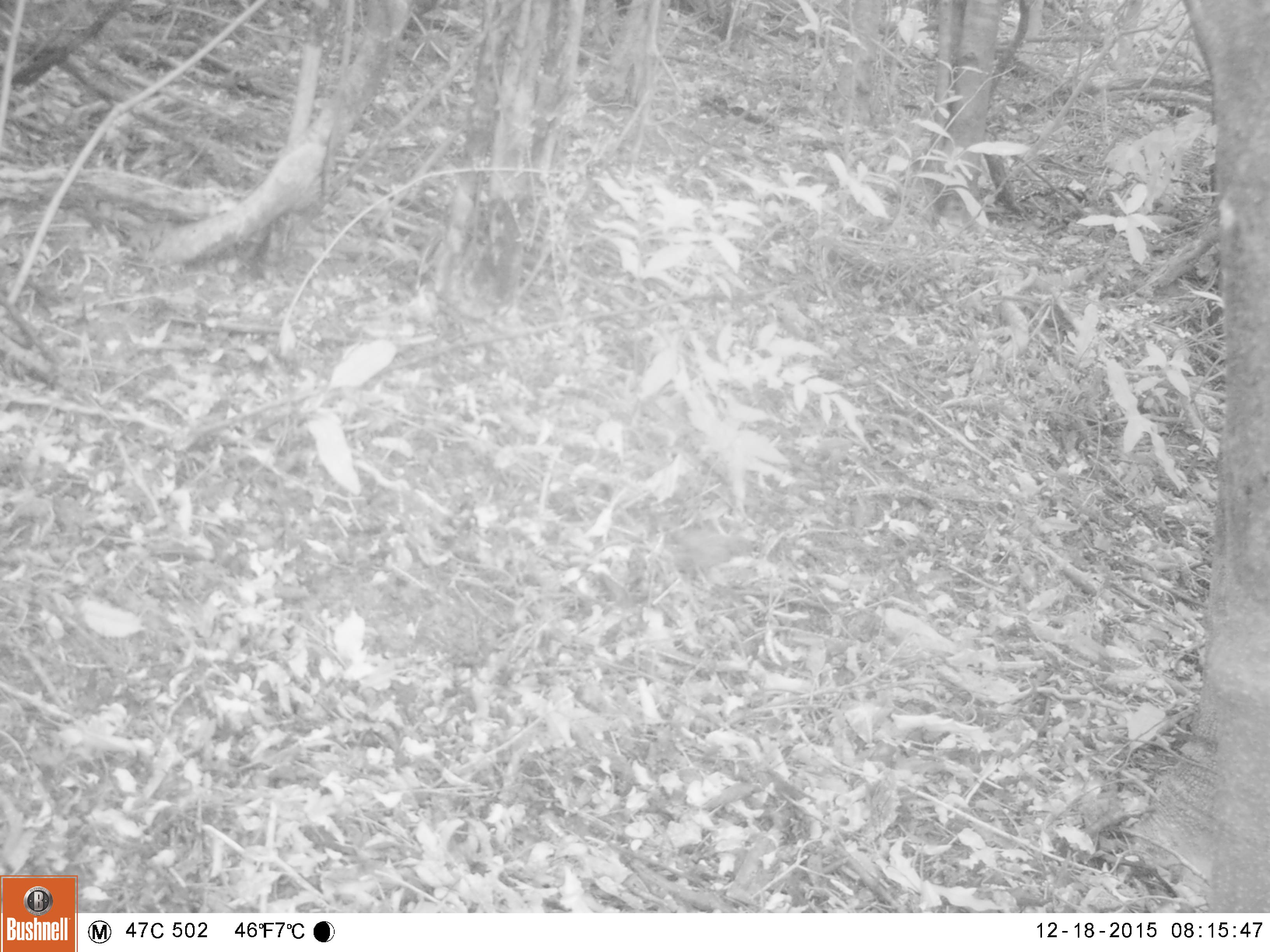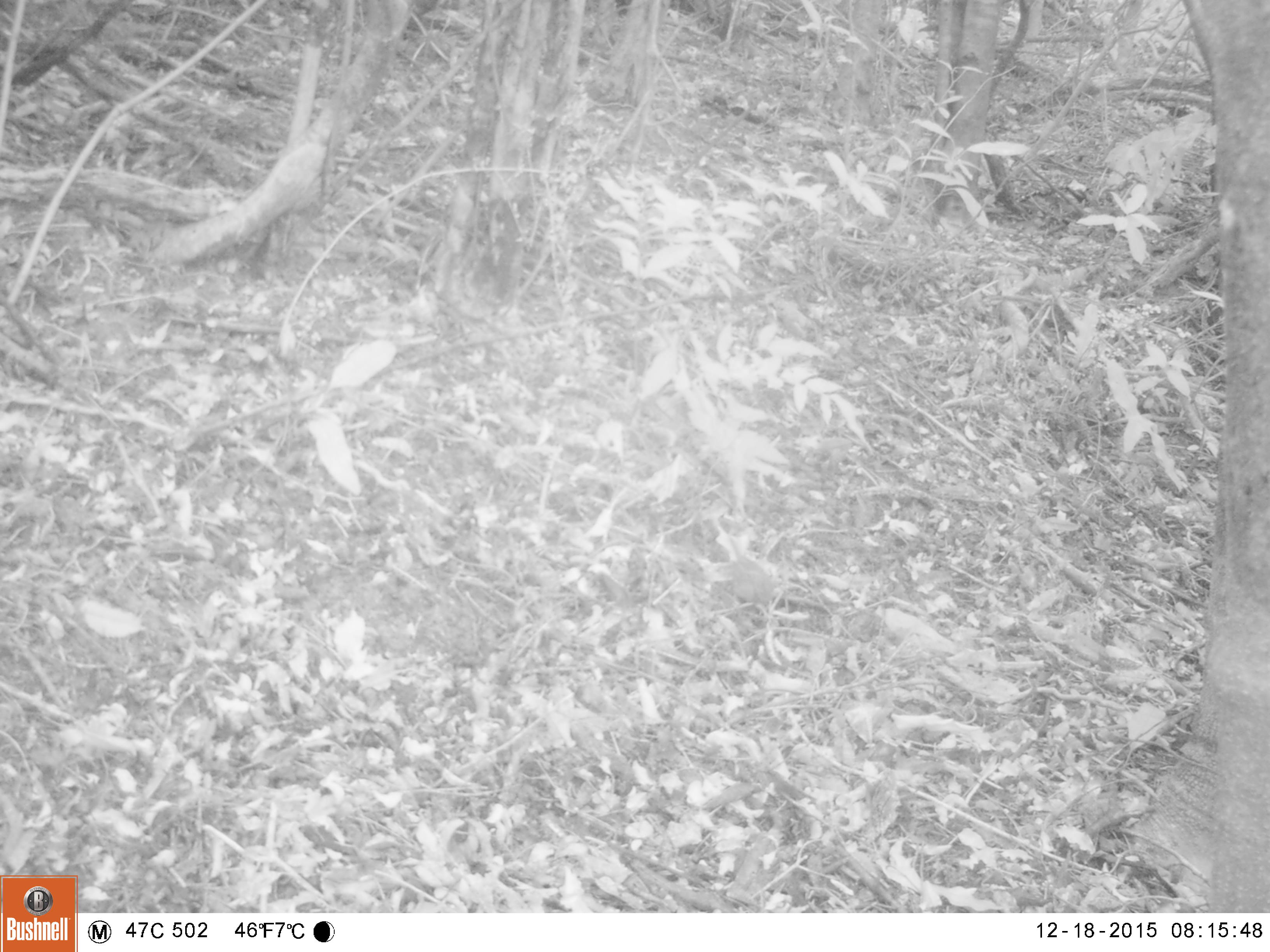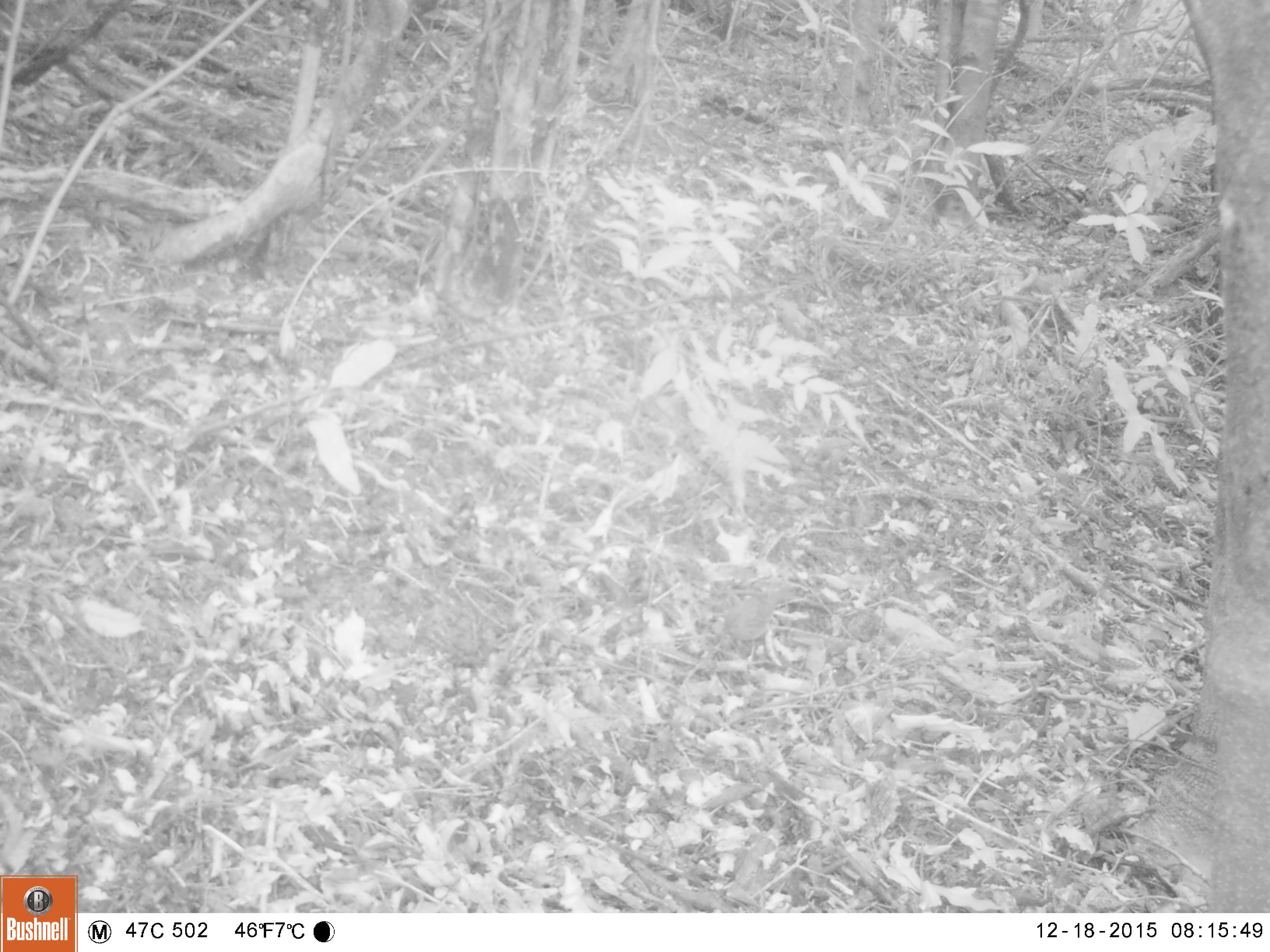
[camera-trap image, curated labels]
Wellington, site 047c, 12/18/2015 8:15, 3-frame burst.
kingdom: Animalia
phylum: Chordata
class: Aves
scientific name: Aves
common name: bird